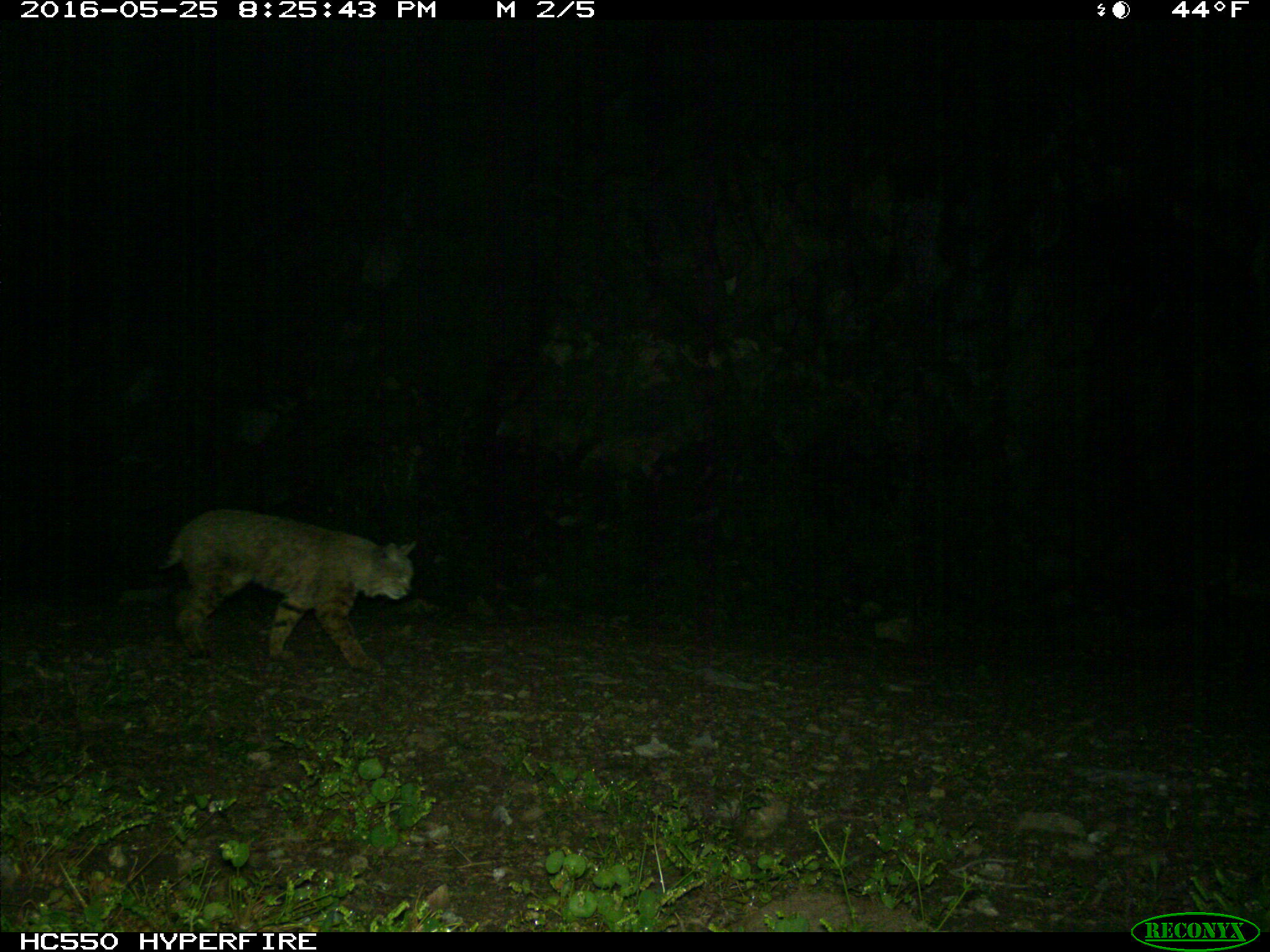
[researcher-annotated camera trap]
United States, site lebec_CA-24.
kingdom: Animalia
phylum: Chordata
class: Mammalia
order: Carnivora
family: Felidae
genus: Lynx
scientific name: Lynx rufus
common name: bobcat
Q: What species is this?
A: Lynx rufus (bobcat).